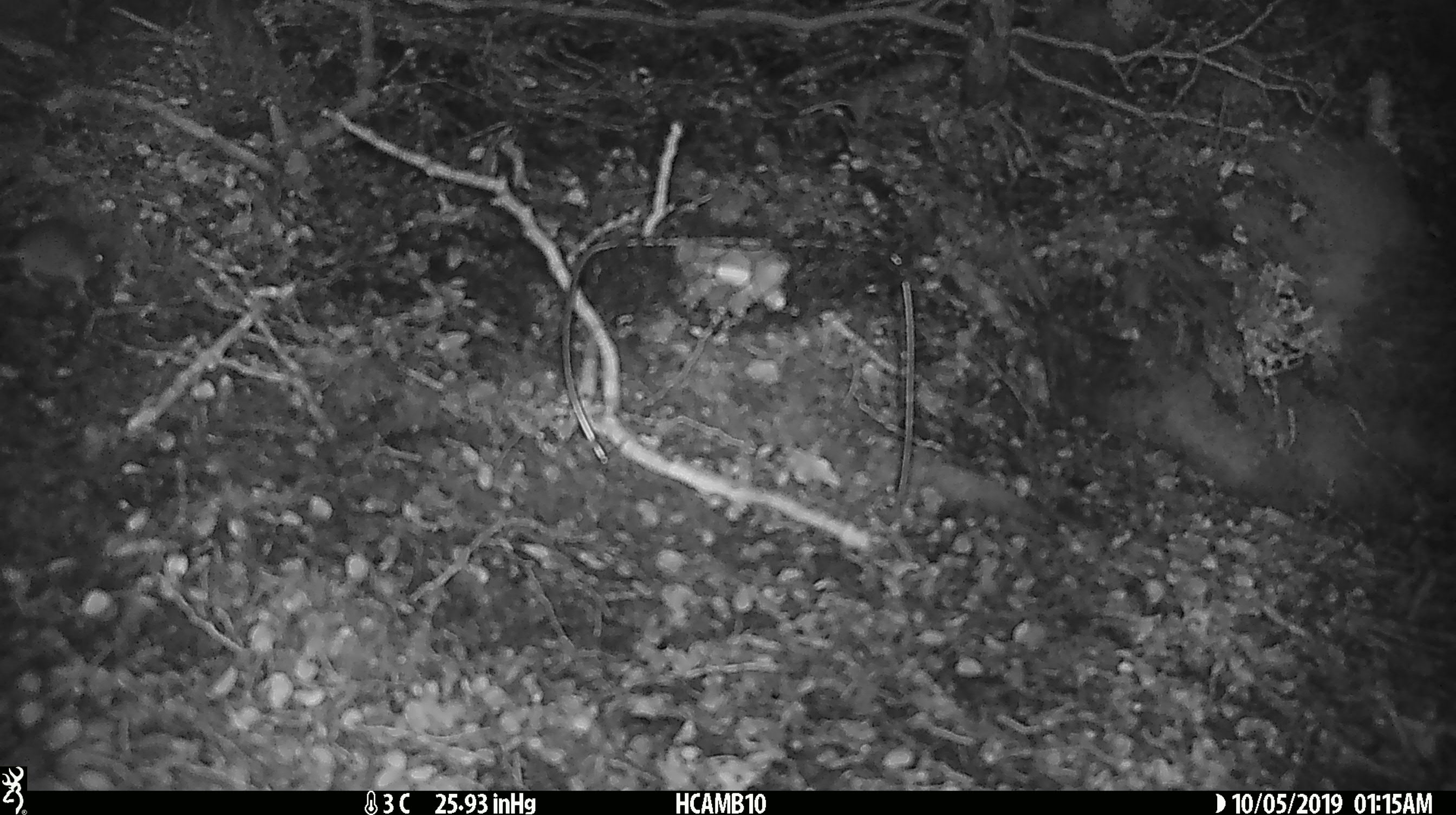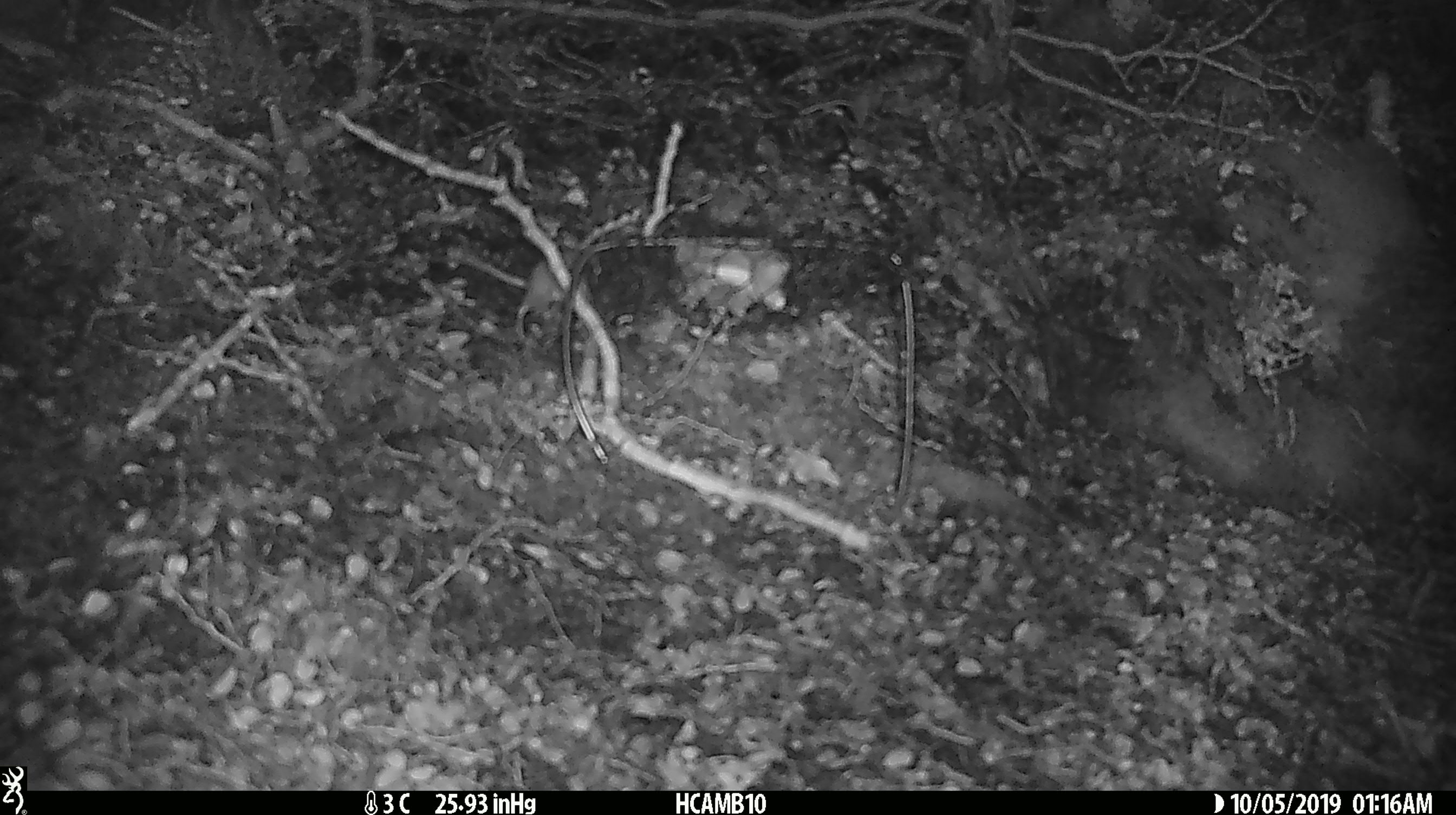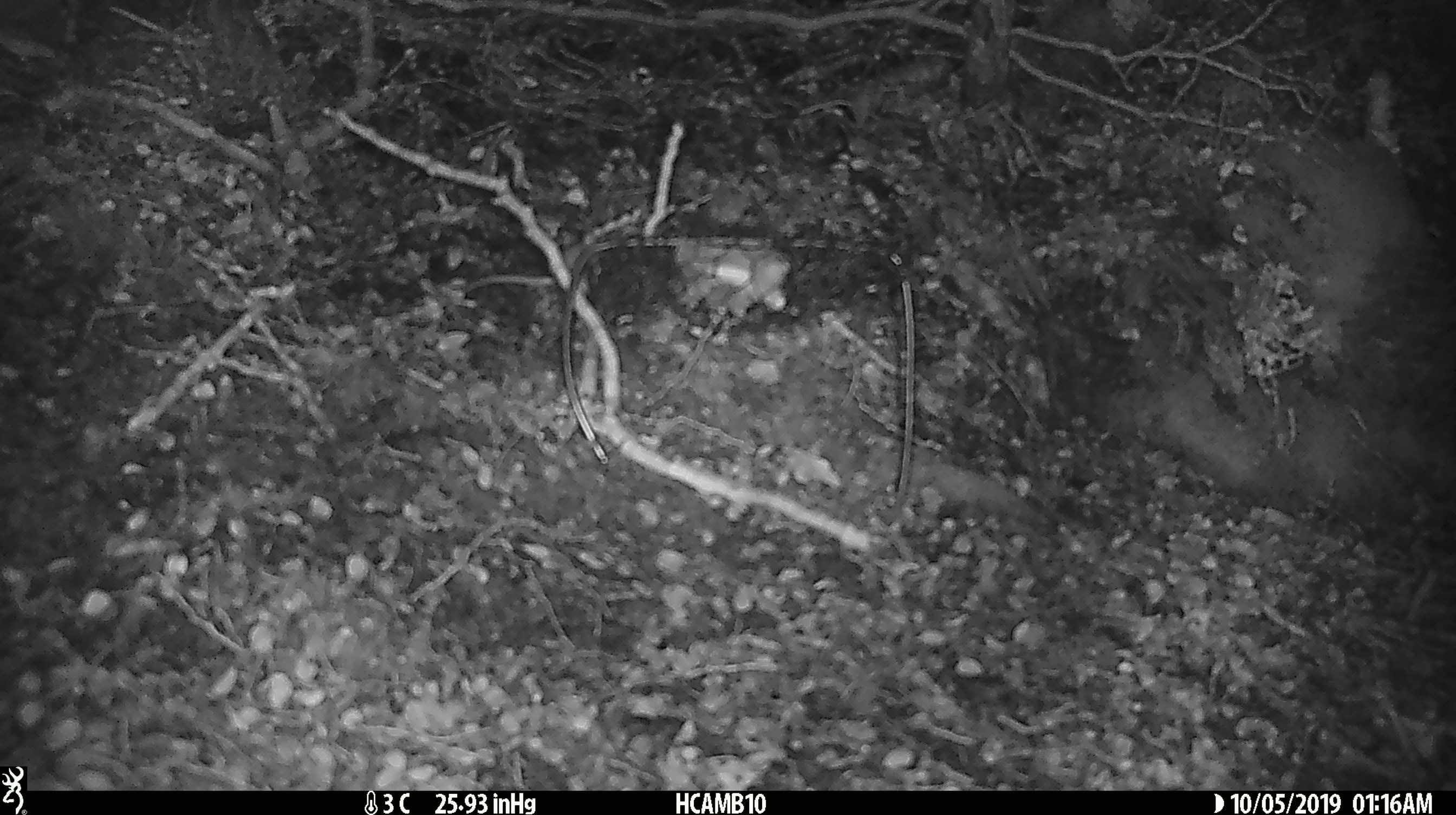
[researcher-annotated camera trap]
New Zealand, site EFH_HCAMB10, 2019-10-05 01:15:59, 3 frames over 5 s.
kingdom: Animalia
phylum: Chordata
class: Mammalia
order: Rodentia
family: Muridae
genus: Mus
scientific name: Mus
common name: mouse